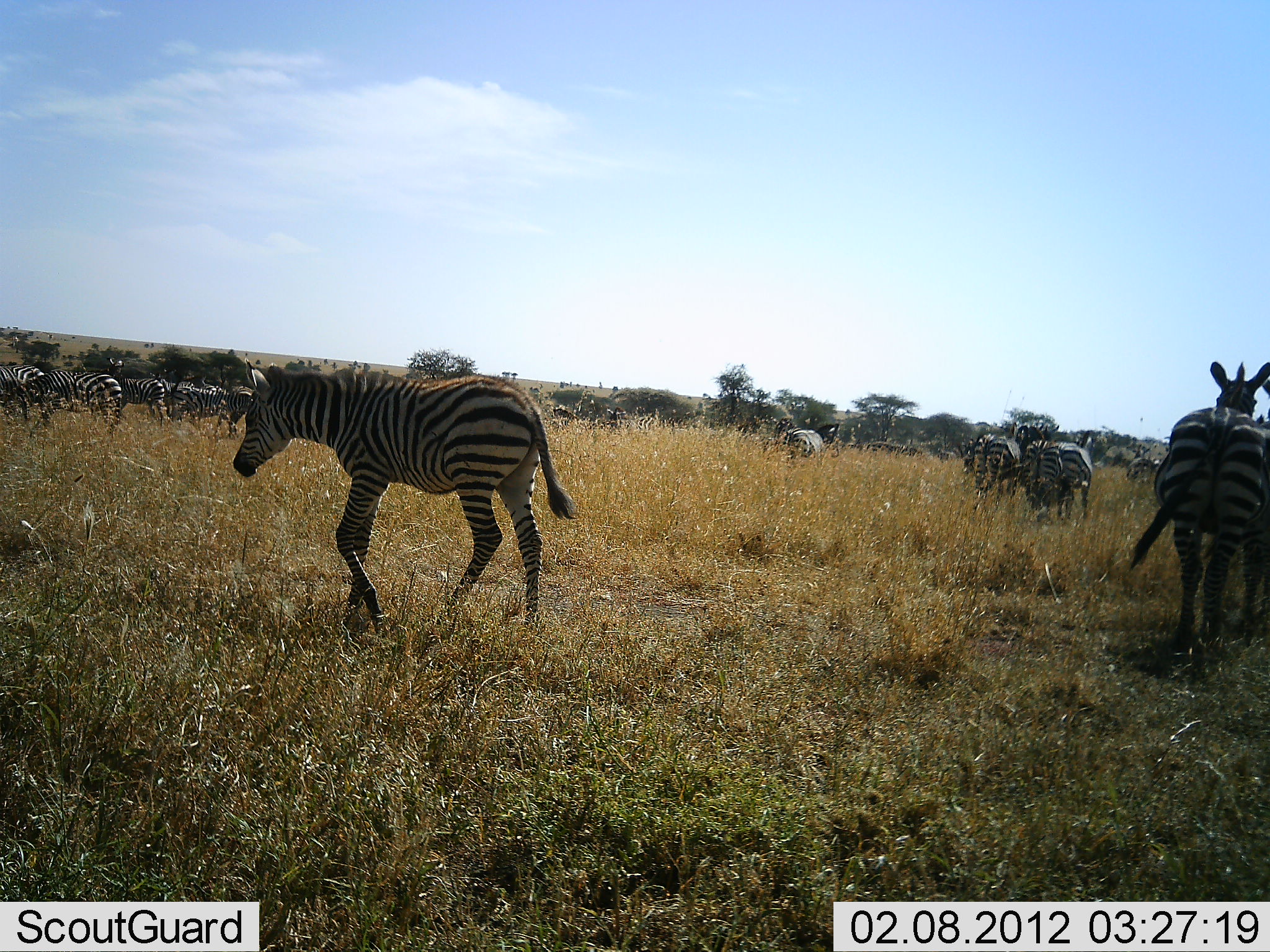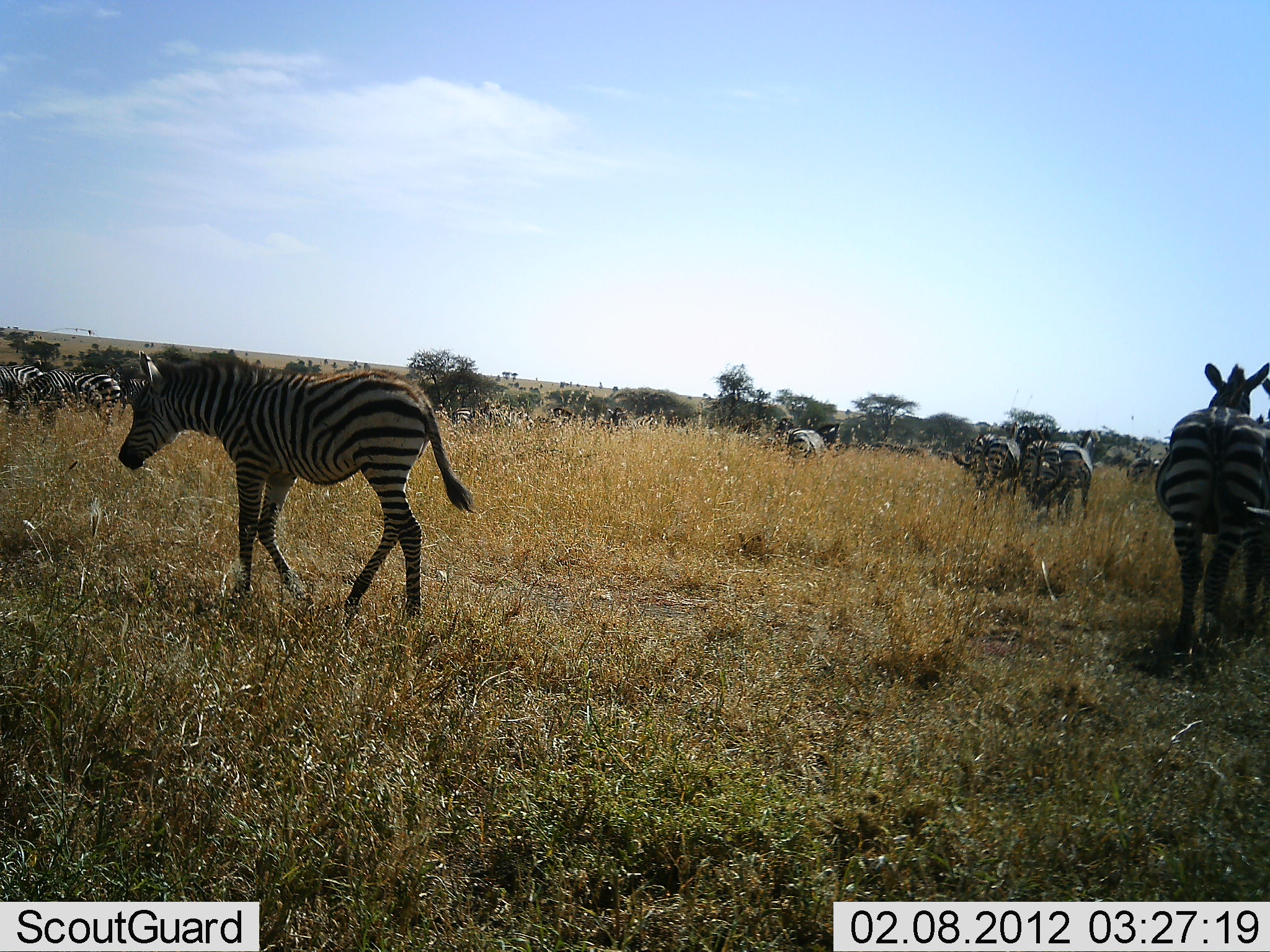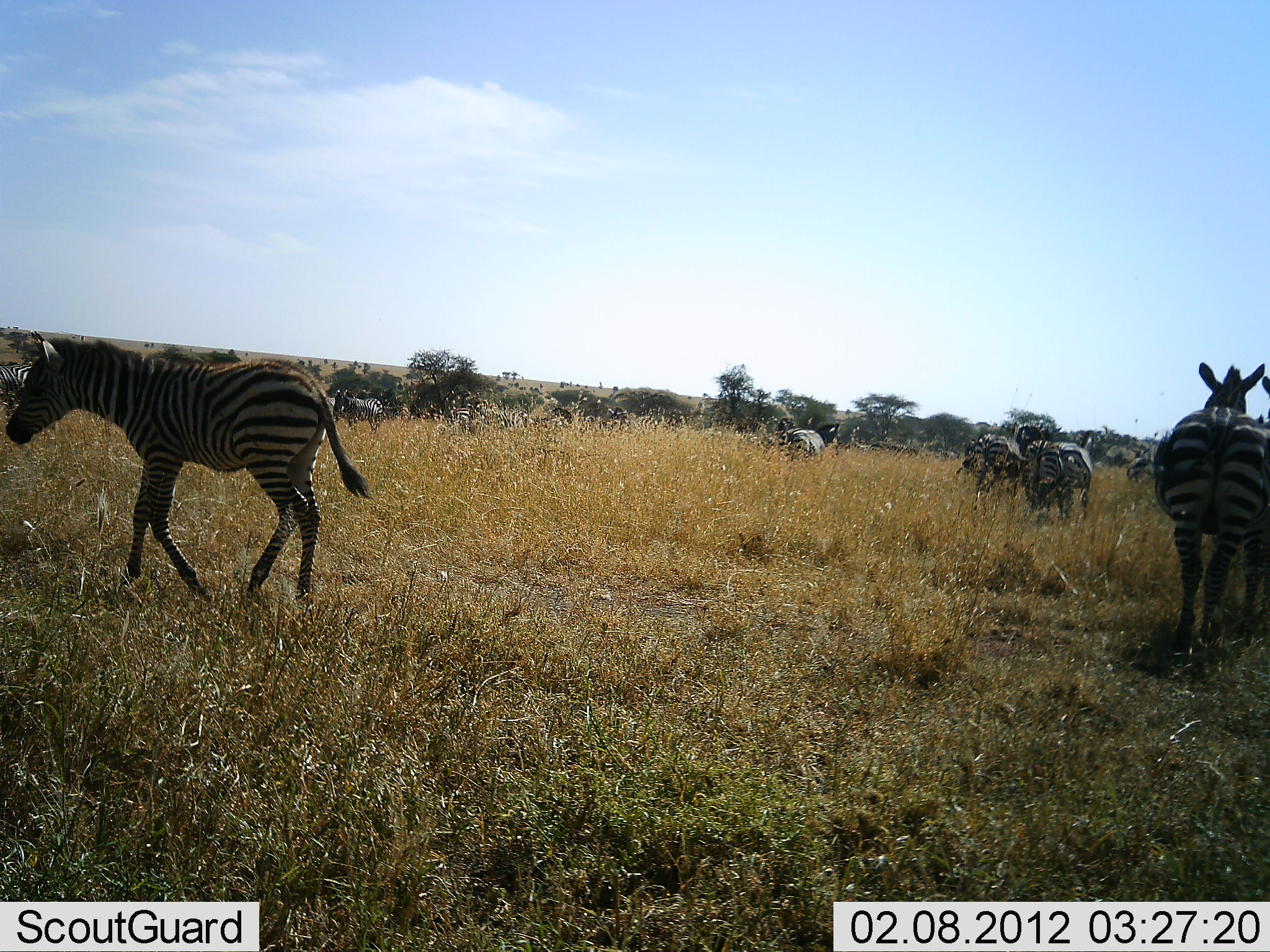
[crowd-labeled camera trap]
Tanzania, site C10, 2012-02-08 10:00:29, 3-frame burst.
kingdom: Animalia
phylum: Chordata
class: Mammalia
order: Perissodactyla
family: Equidae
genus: Equus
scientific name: Equus quagga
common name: plains zebra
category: zebra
Zebra (plains zebra) (Equus quagga), count 11-50. Behavior (volunteer vote fractions): standing 76%, resting 5%, moving 86%, interacting 5%. Young present (vote fraction): 14%. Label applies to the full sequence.